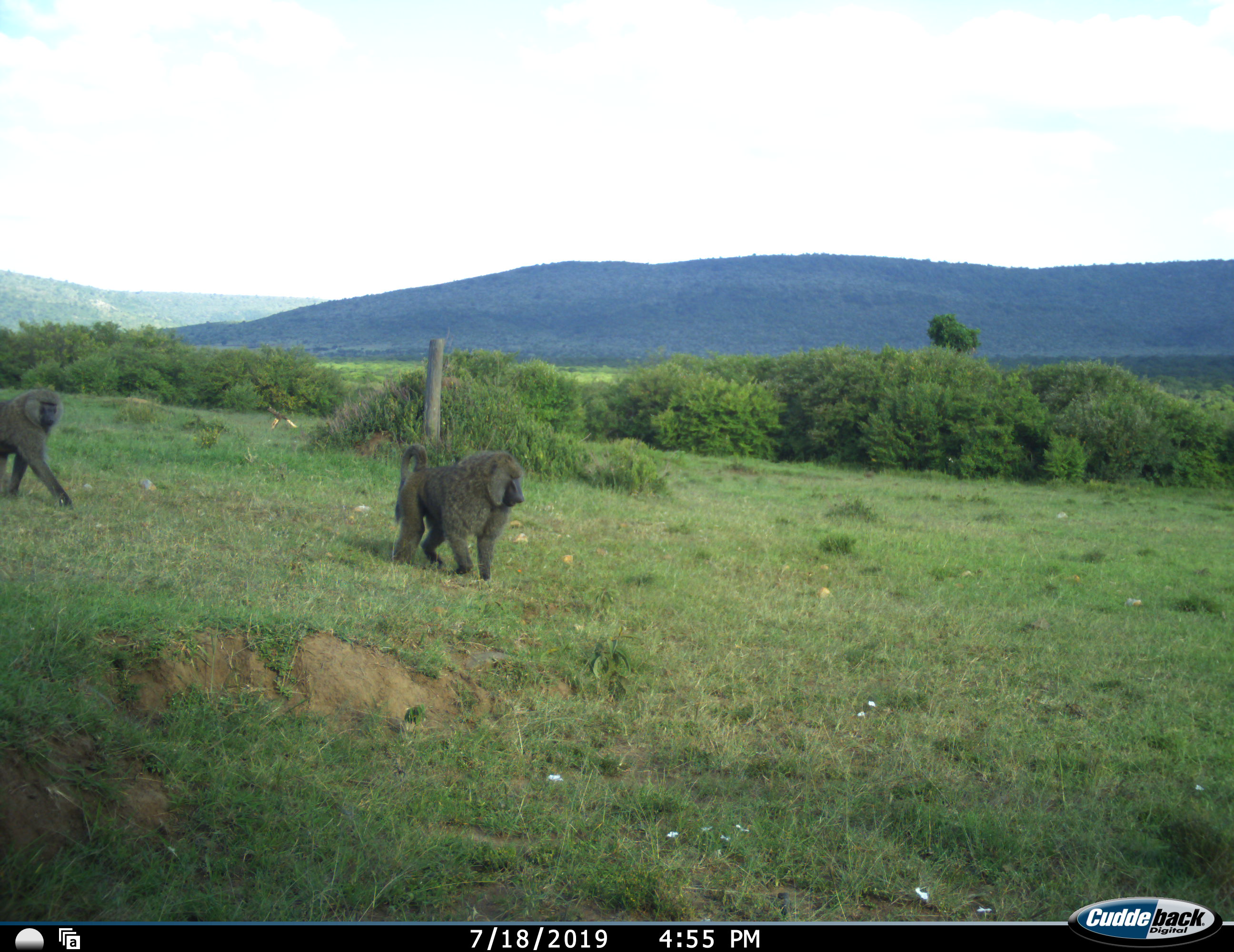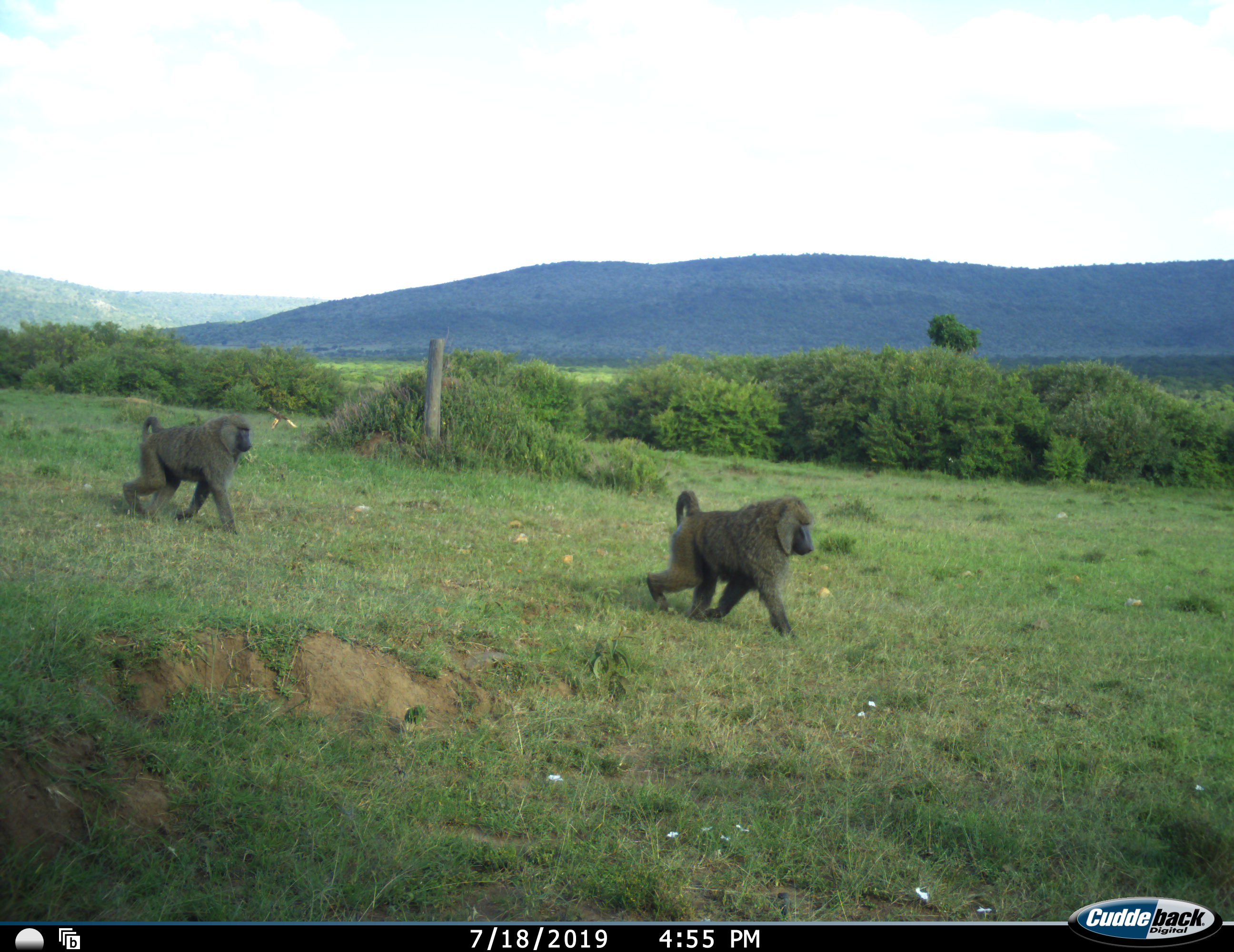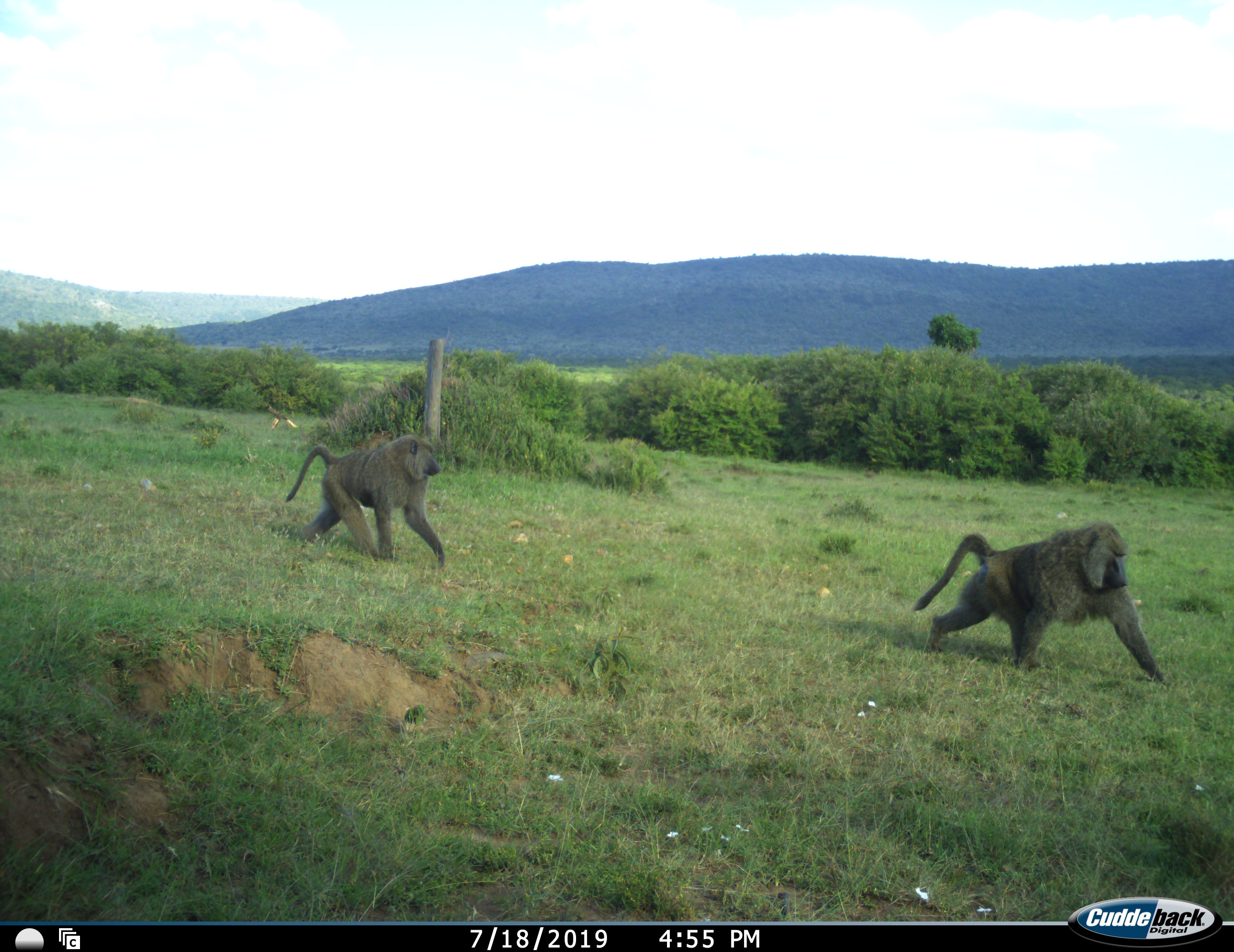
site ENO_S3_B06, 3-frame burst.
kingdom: Animalia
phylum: Chordata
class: Mammalia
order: Primates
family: Cercopithecidae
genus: Papio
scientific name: Papio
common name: baboon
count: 2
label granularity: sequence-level